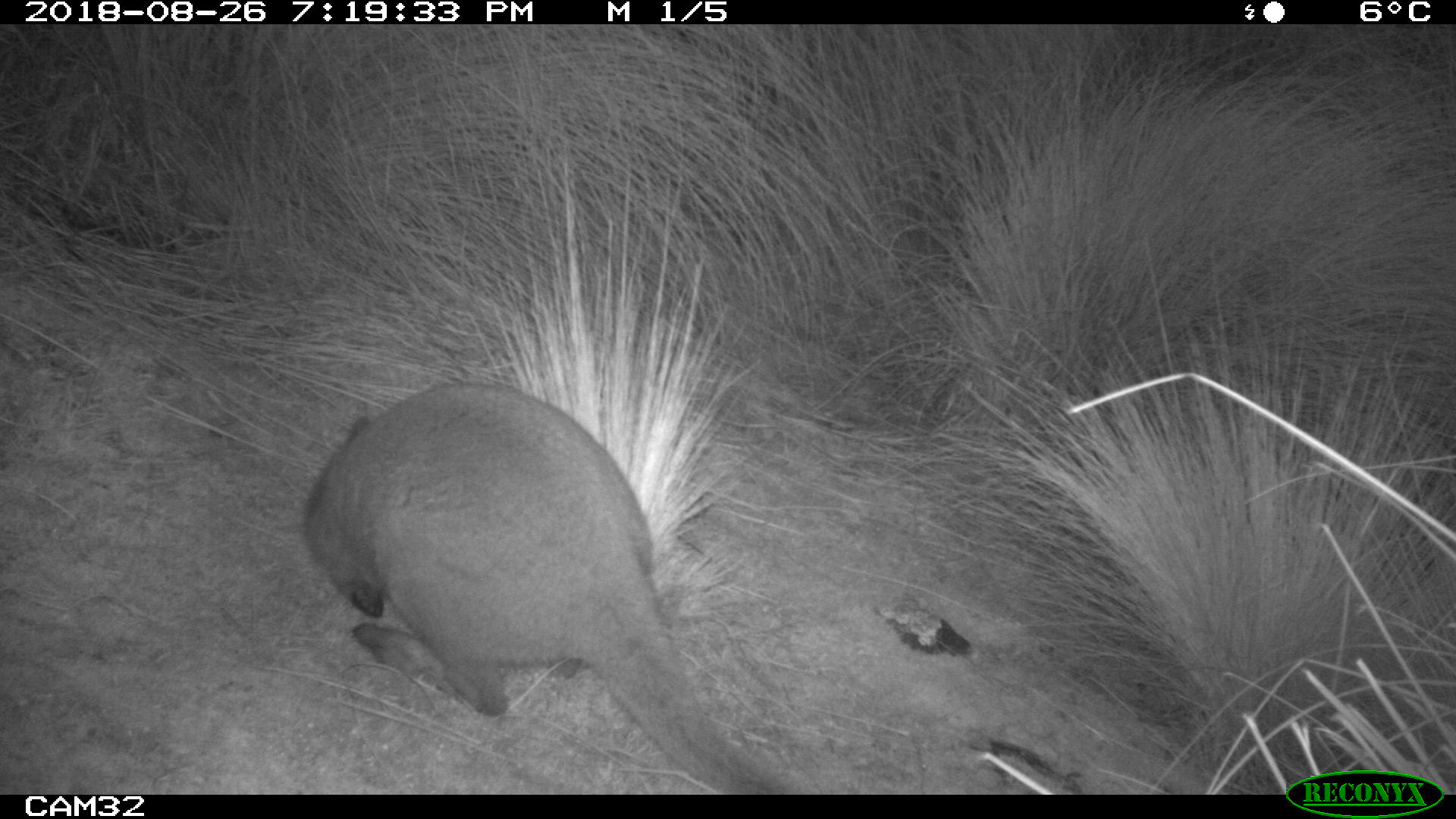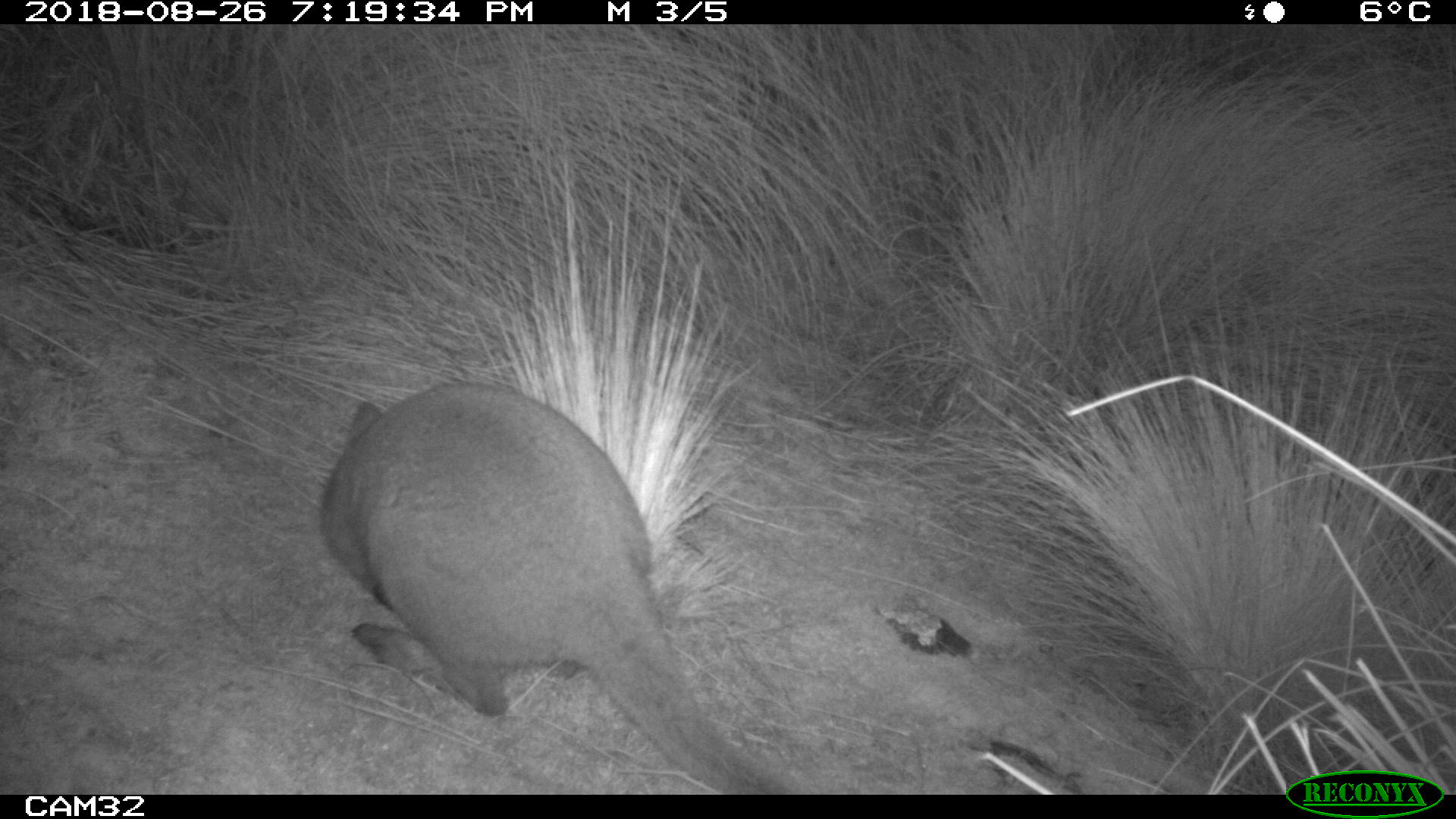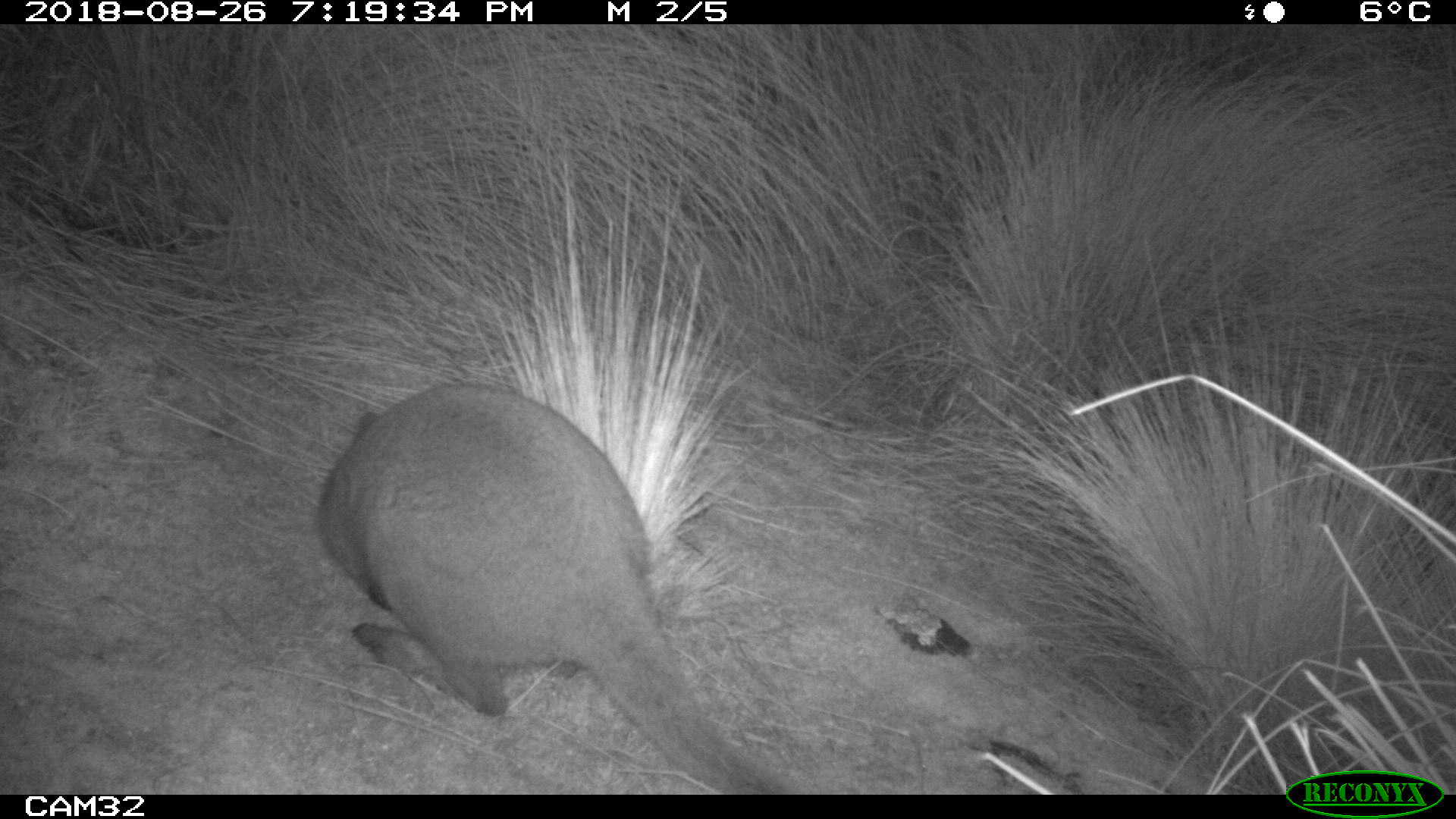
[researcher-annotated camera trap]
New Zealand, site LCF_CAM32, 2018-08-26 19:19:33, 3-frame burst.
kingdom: Animalia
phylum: Chordata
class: Mammalia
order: Diprotodontia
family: Macropodidae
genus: Notamacropus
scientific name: Notamacropus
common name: wallaby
Wallaby (Notamacropus).